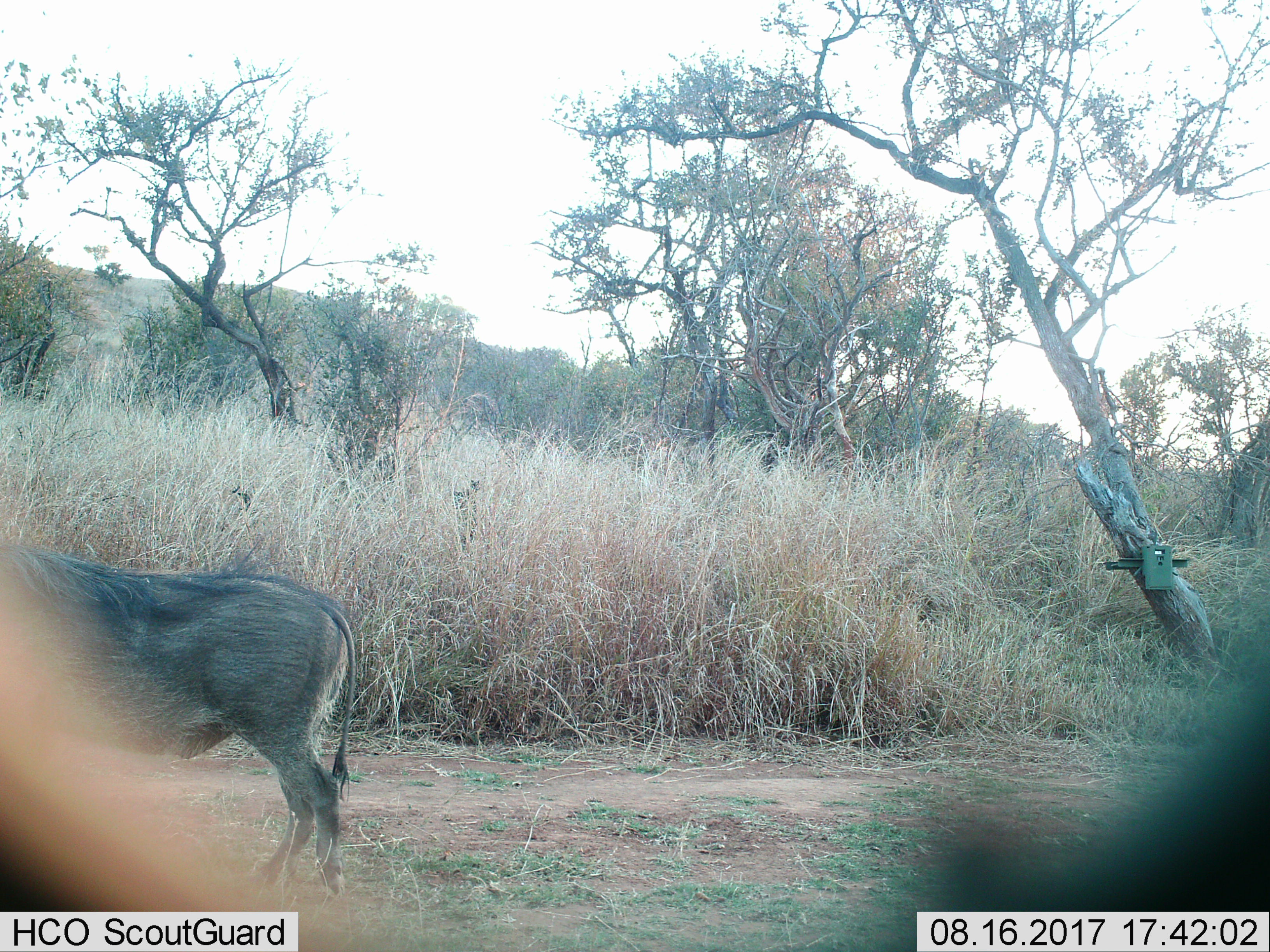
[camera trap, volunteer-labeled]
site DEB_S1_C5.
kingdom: Animalia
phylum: Chordata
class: Mammalia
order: Artiodactyla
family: Suidae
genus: Phacochoerus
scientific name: Phacochoerus africanus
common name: warthog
Warthog (Phacochoerus africanus), count 1. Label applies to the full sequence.